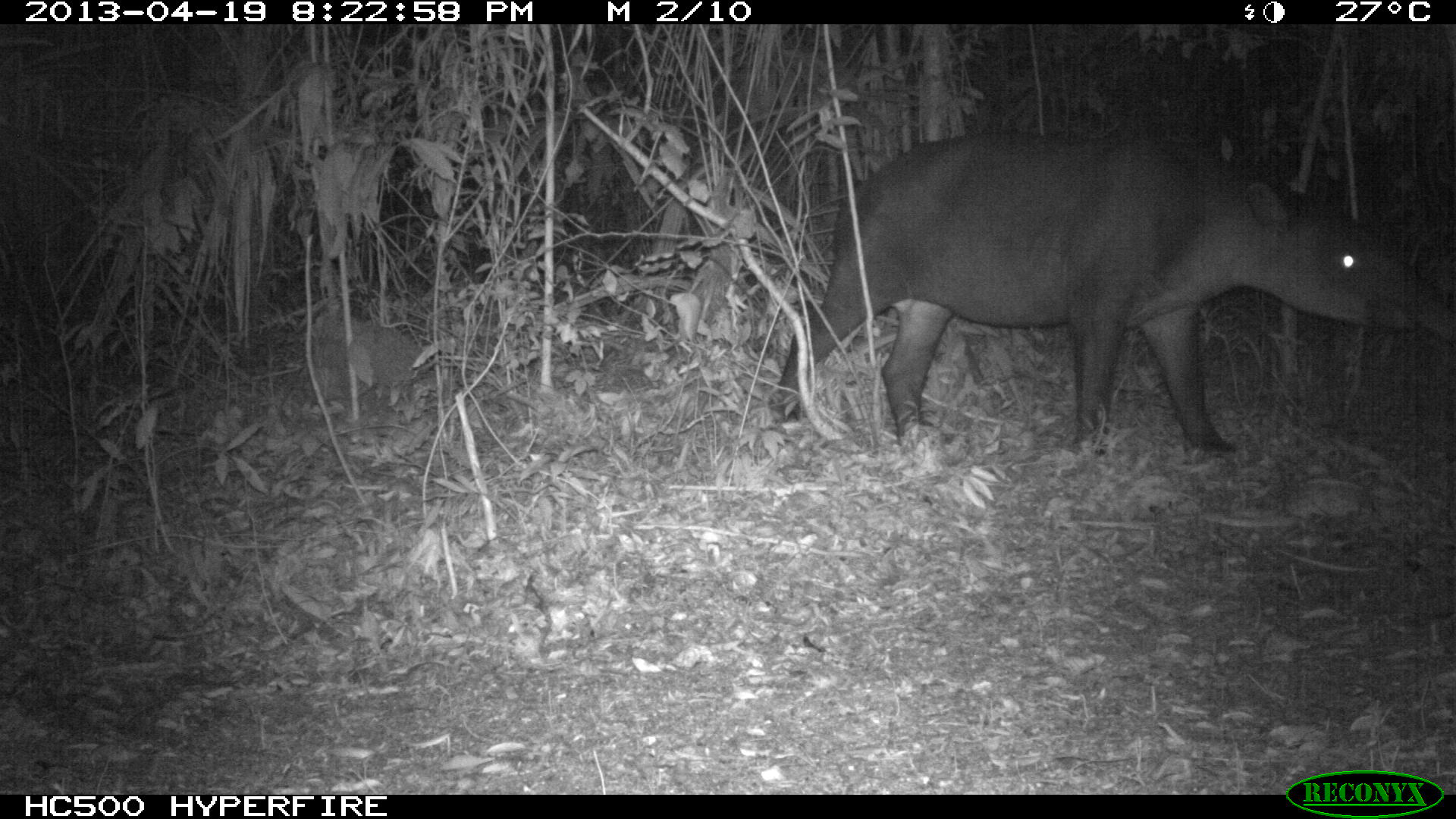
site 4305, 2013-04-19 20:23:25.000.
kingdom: Animalia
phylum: Chordata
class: Mammalia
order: Perissodactyla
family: Tapiridae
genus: Tapirus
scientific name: Tapirus bairdii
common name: baird's tapir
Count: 1.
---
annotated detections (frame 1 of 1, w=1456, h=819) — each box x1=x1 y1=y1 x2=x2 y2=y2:
tapirus bairdii: x1=769 y1=131 x2=1452 y2=450